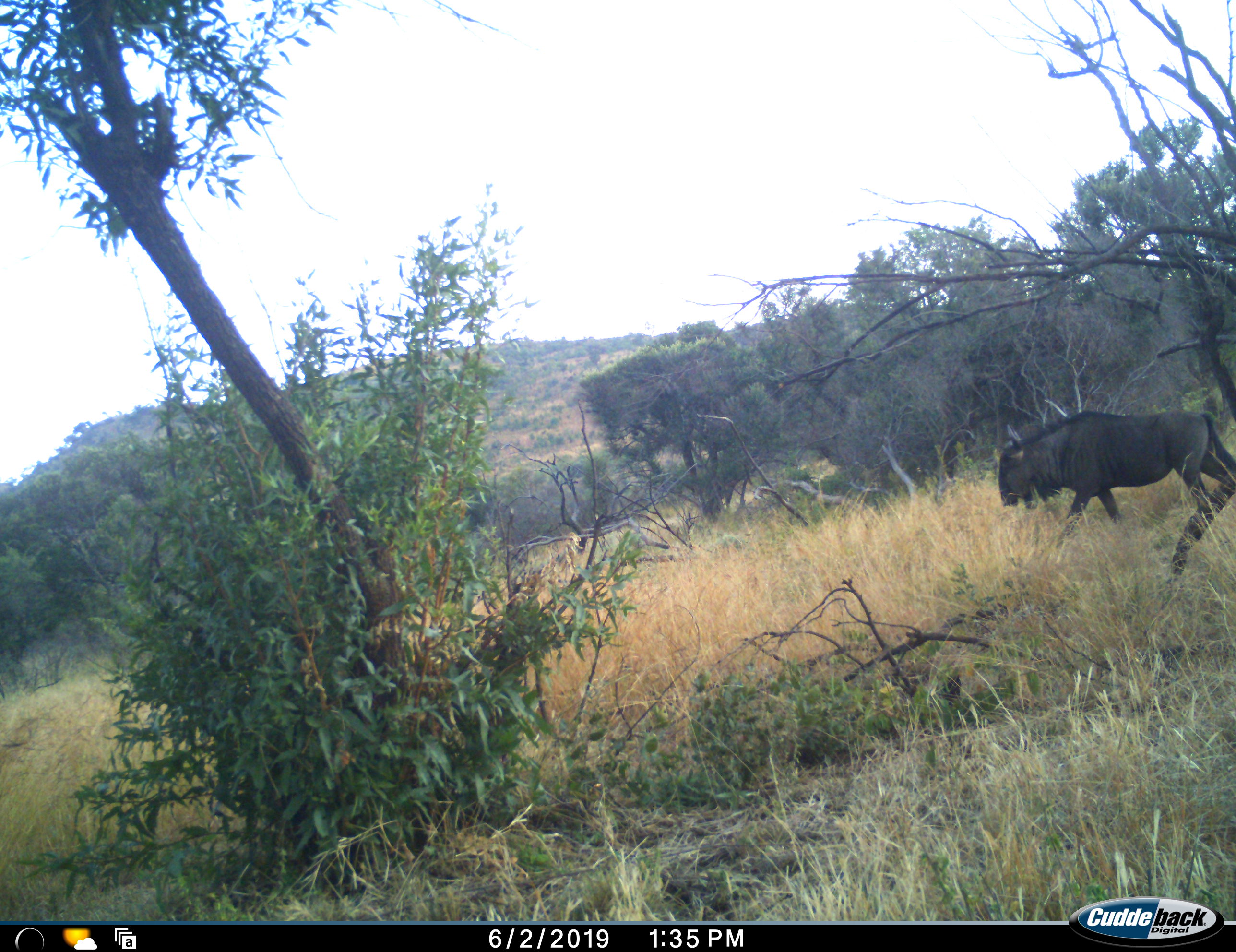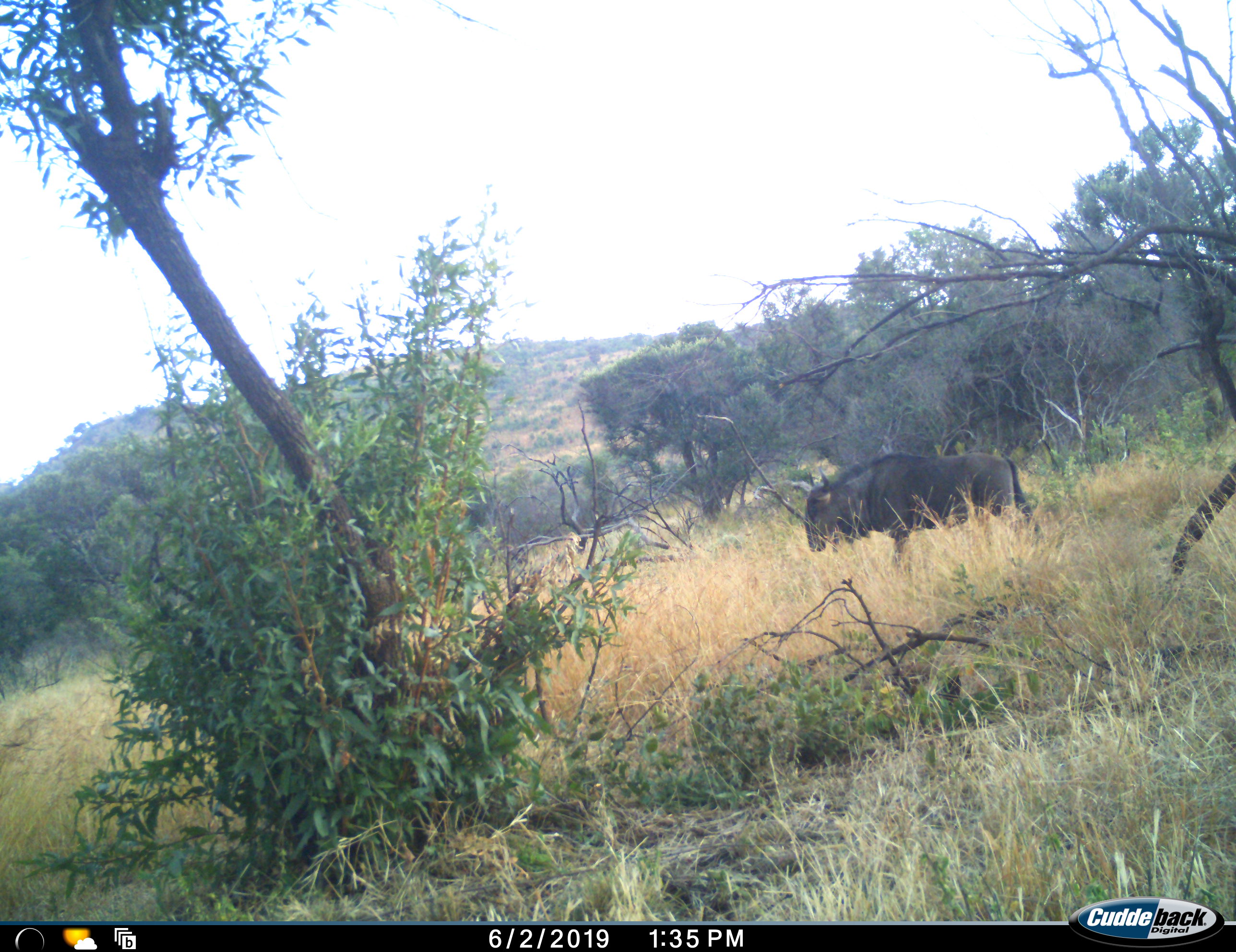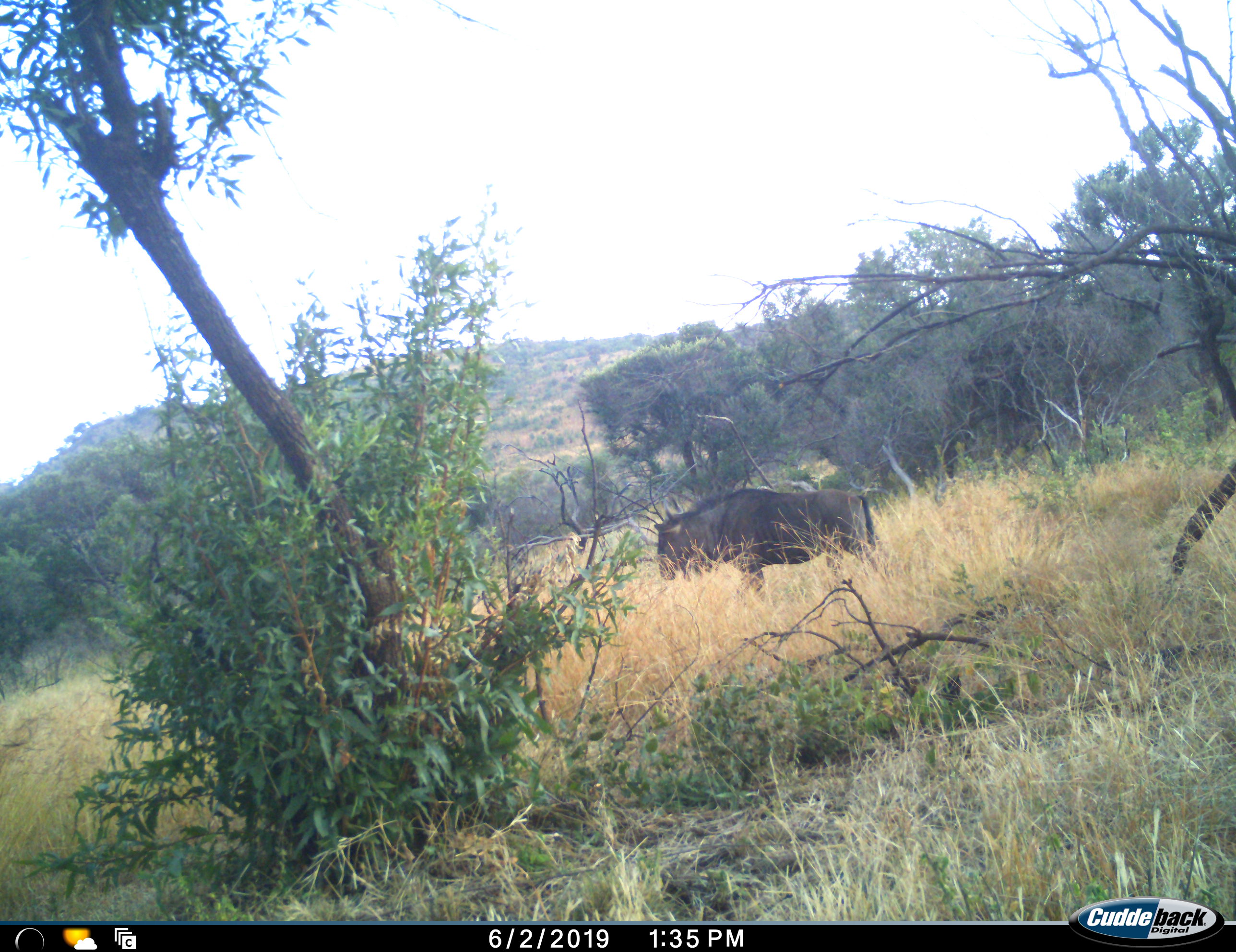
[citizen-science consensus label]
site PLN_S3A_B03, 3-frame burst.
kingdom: Animalia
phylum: Chordata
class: Mammalia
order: Artiodactyla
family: Bovidae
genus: Connochaetes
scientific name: Connochaetes taurinus taurinus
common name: blue wildebeest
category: wildebeestblue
Wildebeestblue (blue wildebeest) (Connochaetes taurinus taurinus), count 1. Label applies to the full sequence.